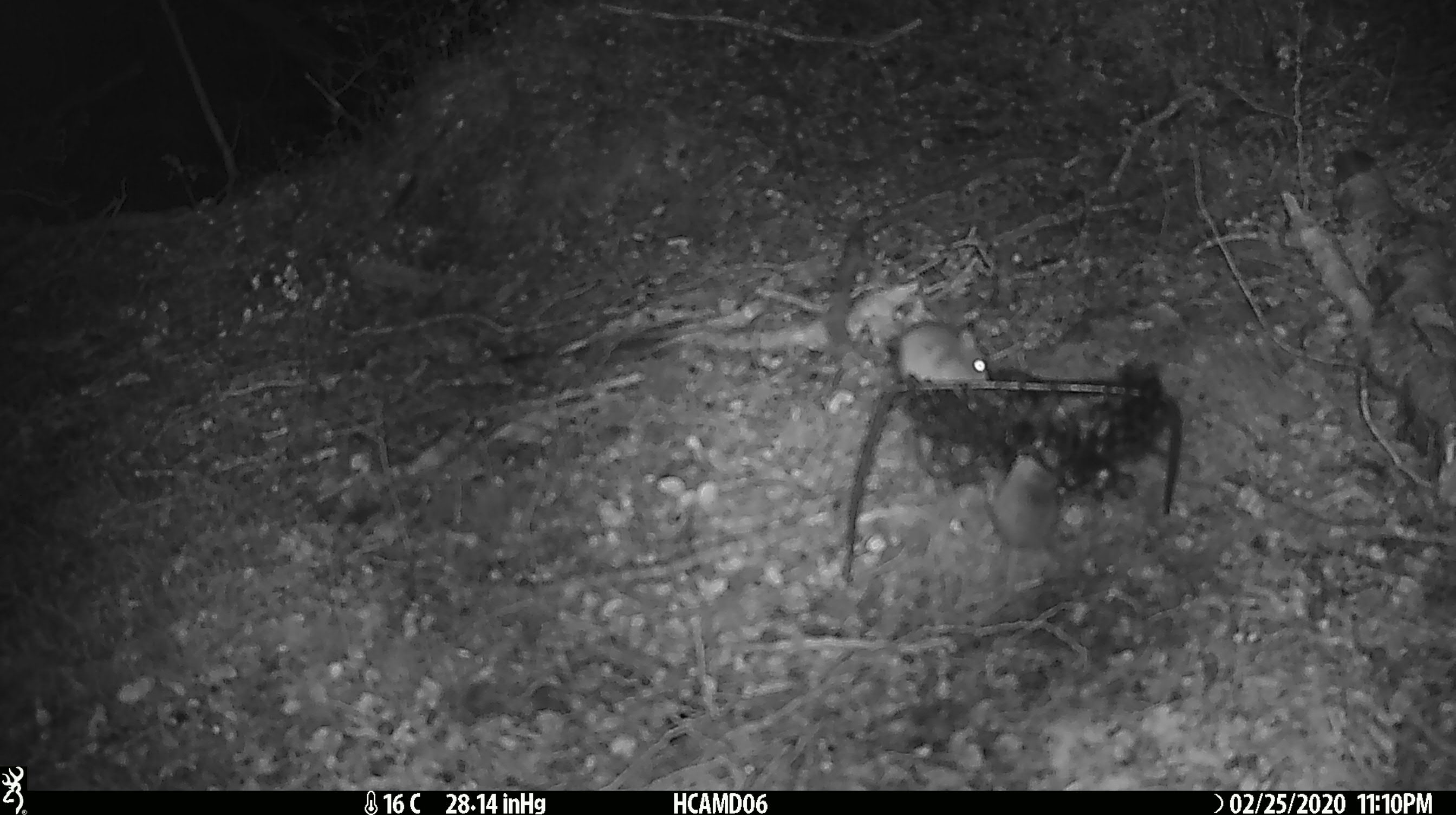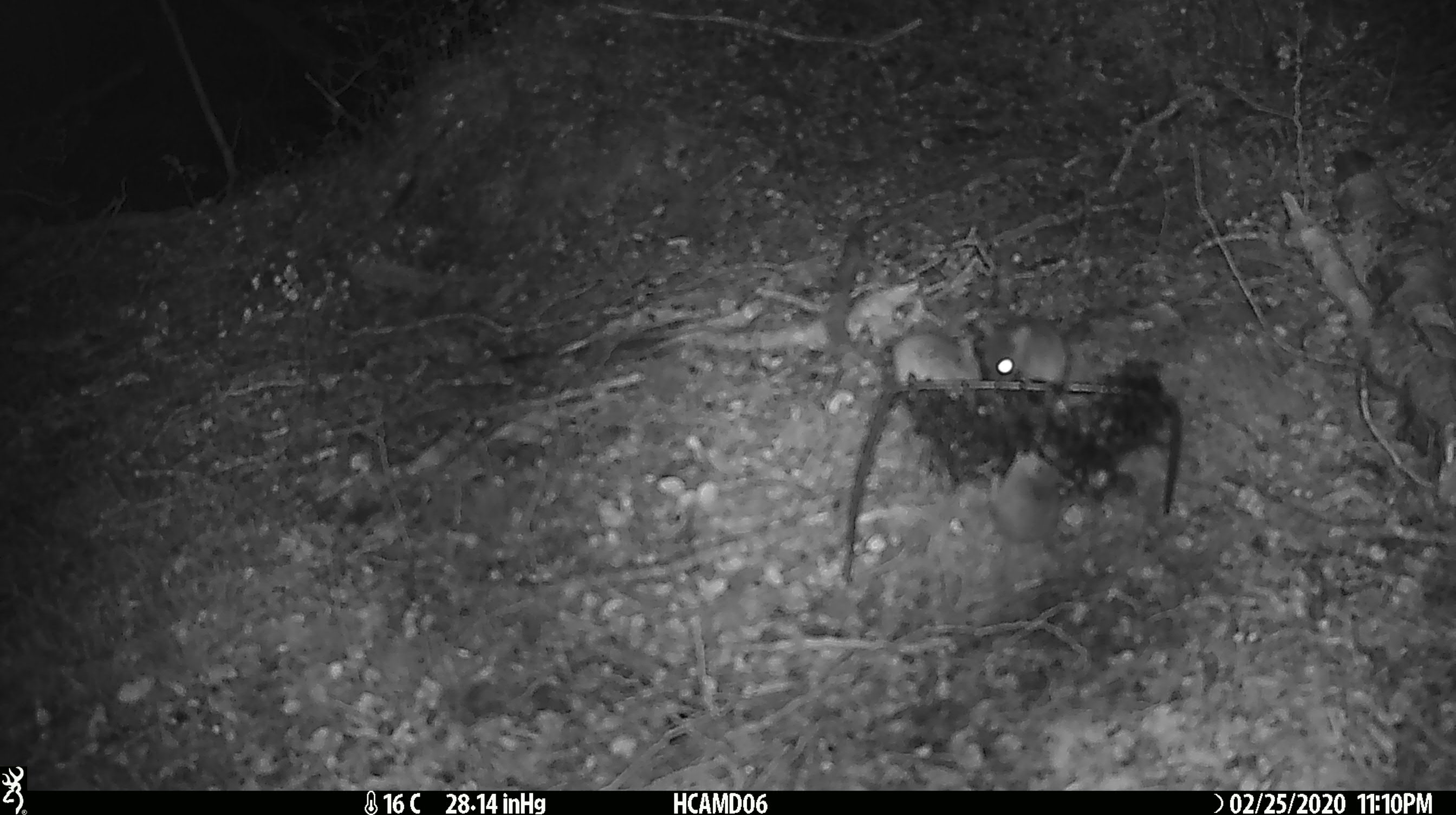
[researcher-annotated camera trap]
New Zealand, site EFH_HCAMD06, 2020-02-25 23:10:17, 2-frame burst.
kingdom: Animalia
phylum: Chordata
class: Mammalia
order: Rodentia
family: Muridae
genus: Mus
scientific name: Mus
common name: mouse